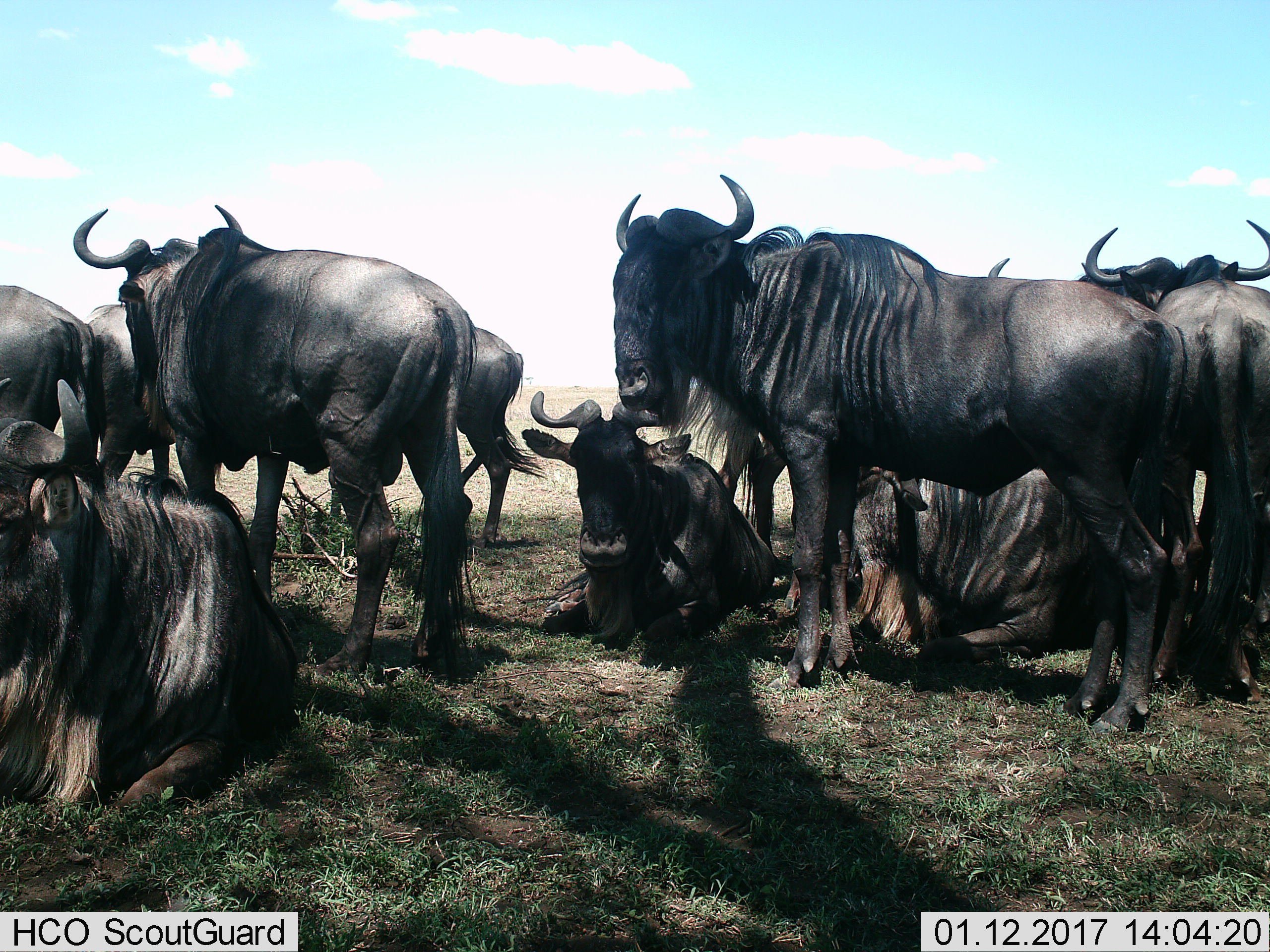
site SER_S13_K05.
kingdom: Animalia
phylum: Chordata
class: Mammalia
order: Artiodactyla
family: Bovidae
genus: Connochaetes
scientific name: Connochaetes taurinus taurinus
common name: blue wildebeest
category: wildebeestblue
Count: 11-50.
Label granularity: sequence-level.